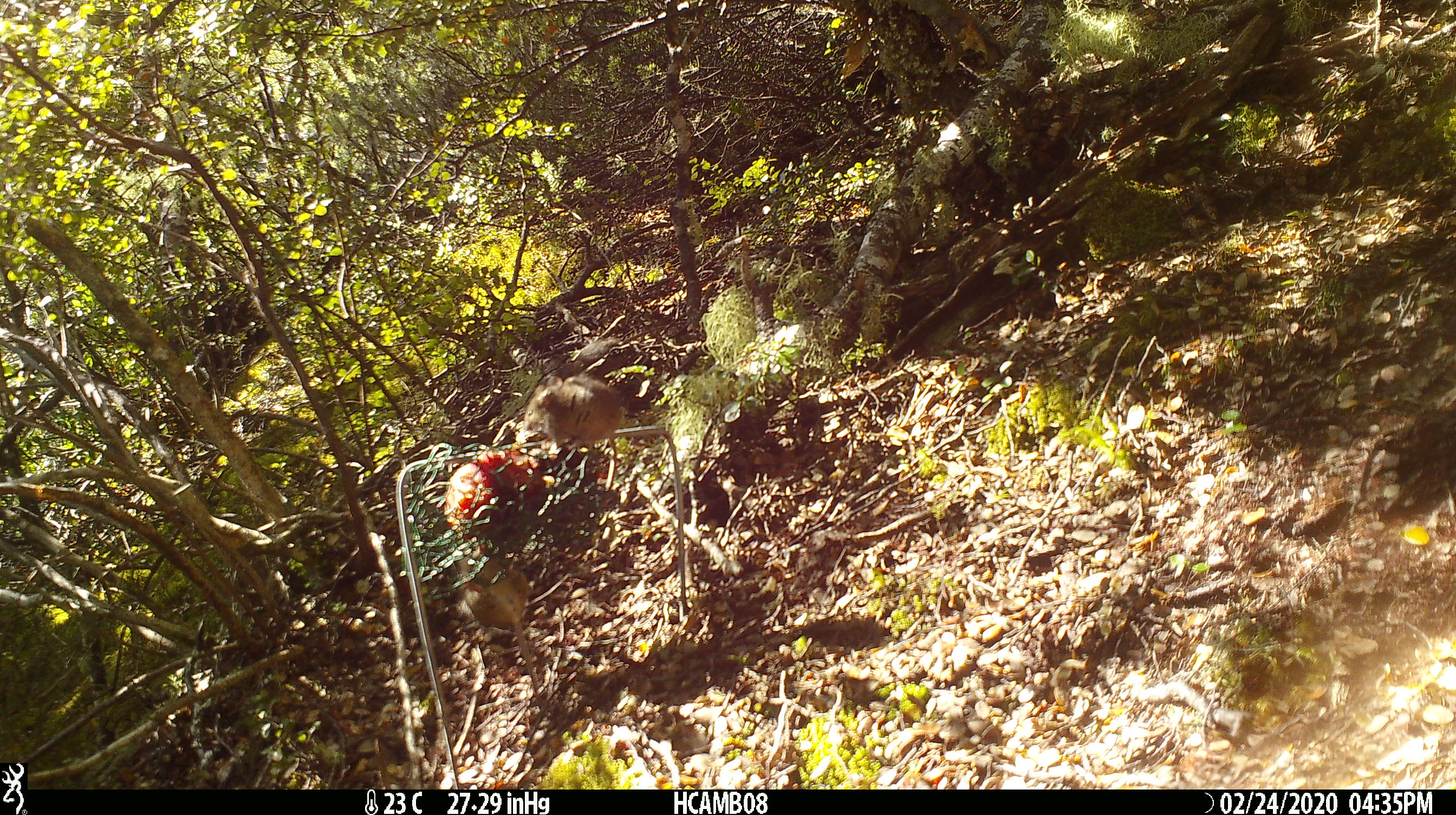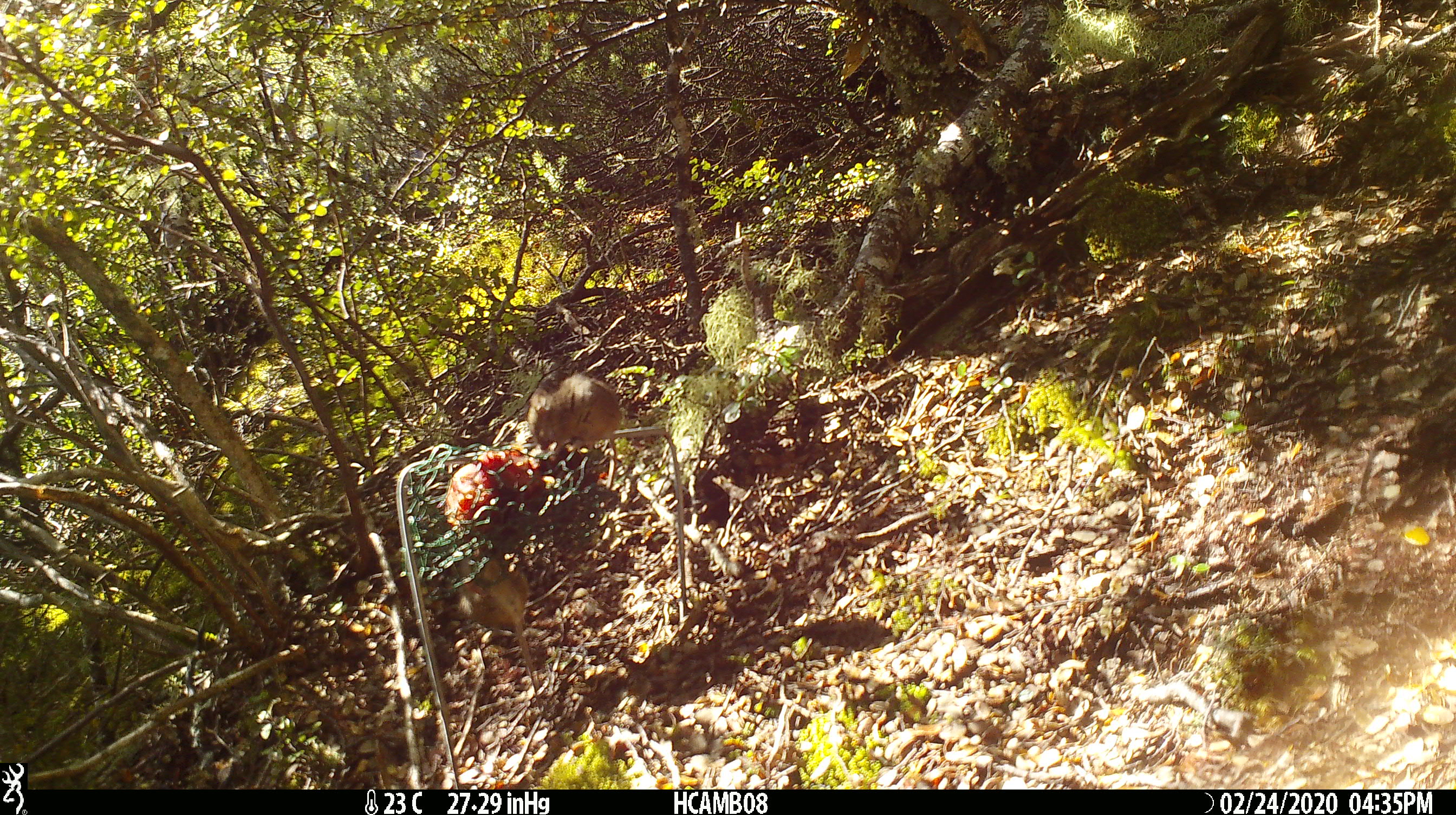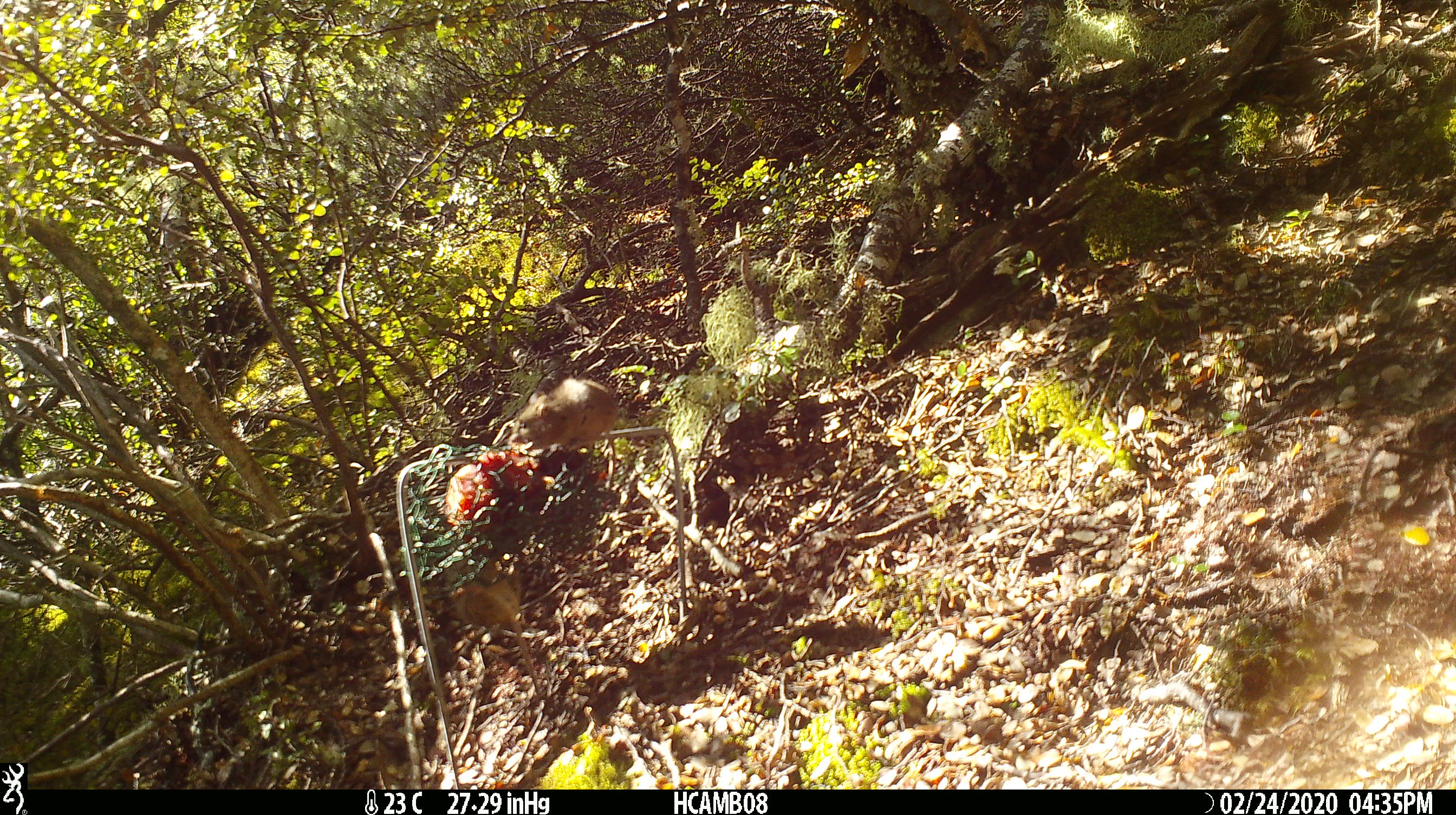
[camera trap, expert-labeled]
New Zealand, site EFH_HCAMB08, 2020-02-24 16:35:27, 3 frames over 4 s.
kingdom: Animalia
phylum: Chordata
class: Mammalia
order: Rodentia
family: Muridae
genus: Mus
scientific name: Mus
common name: mouse